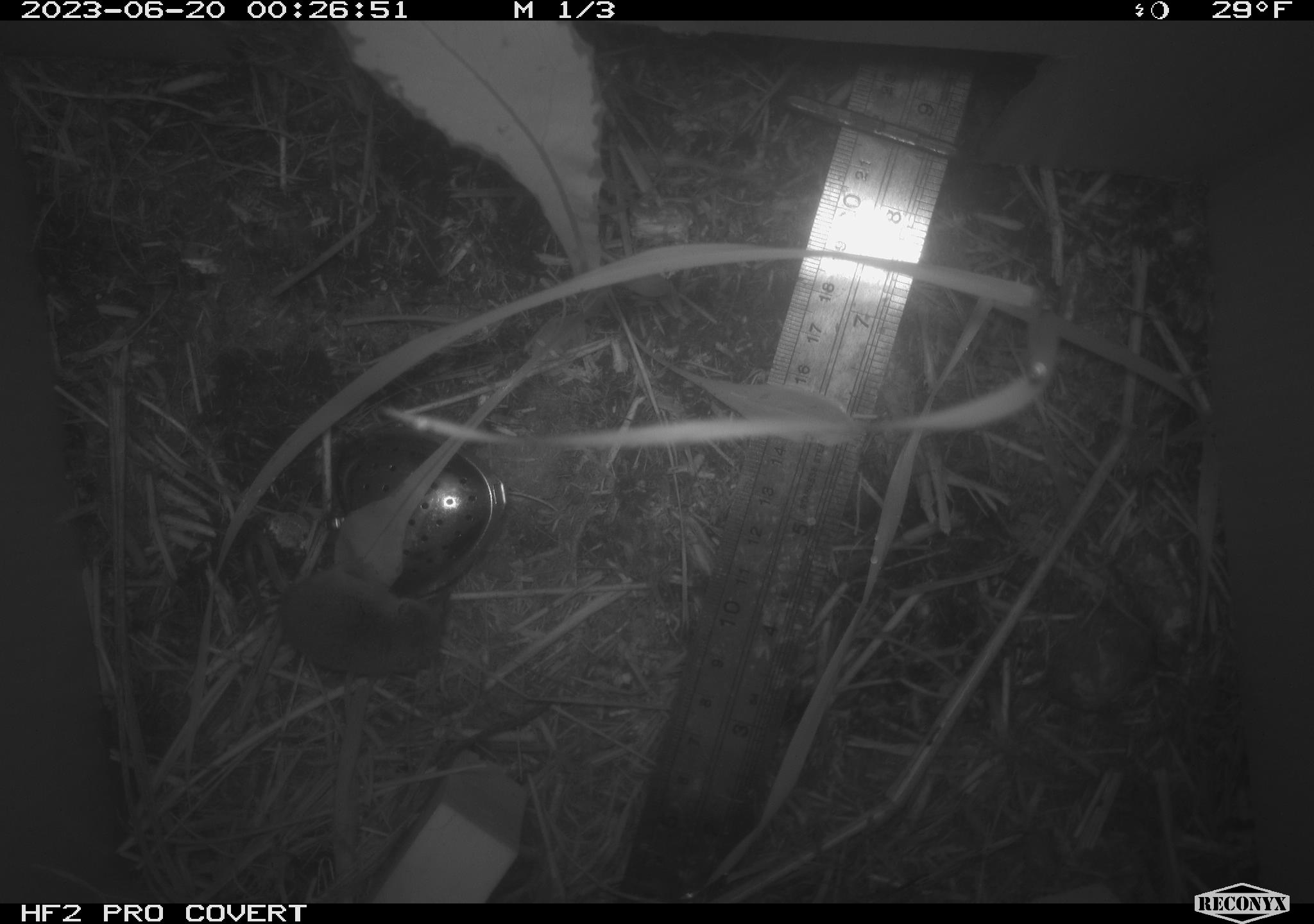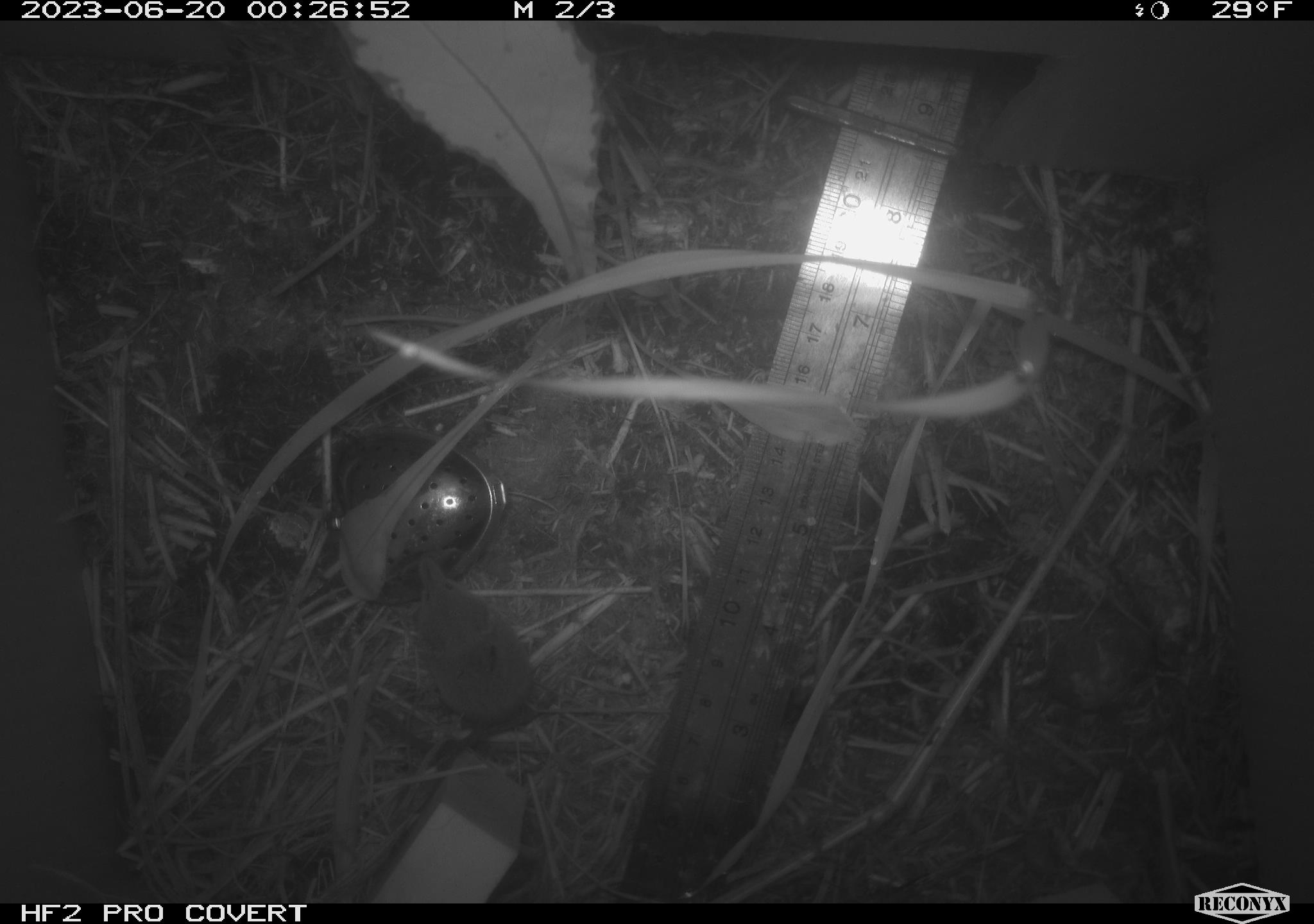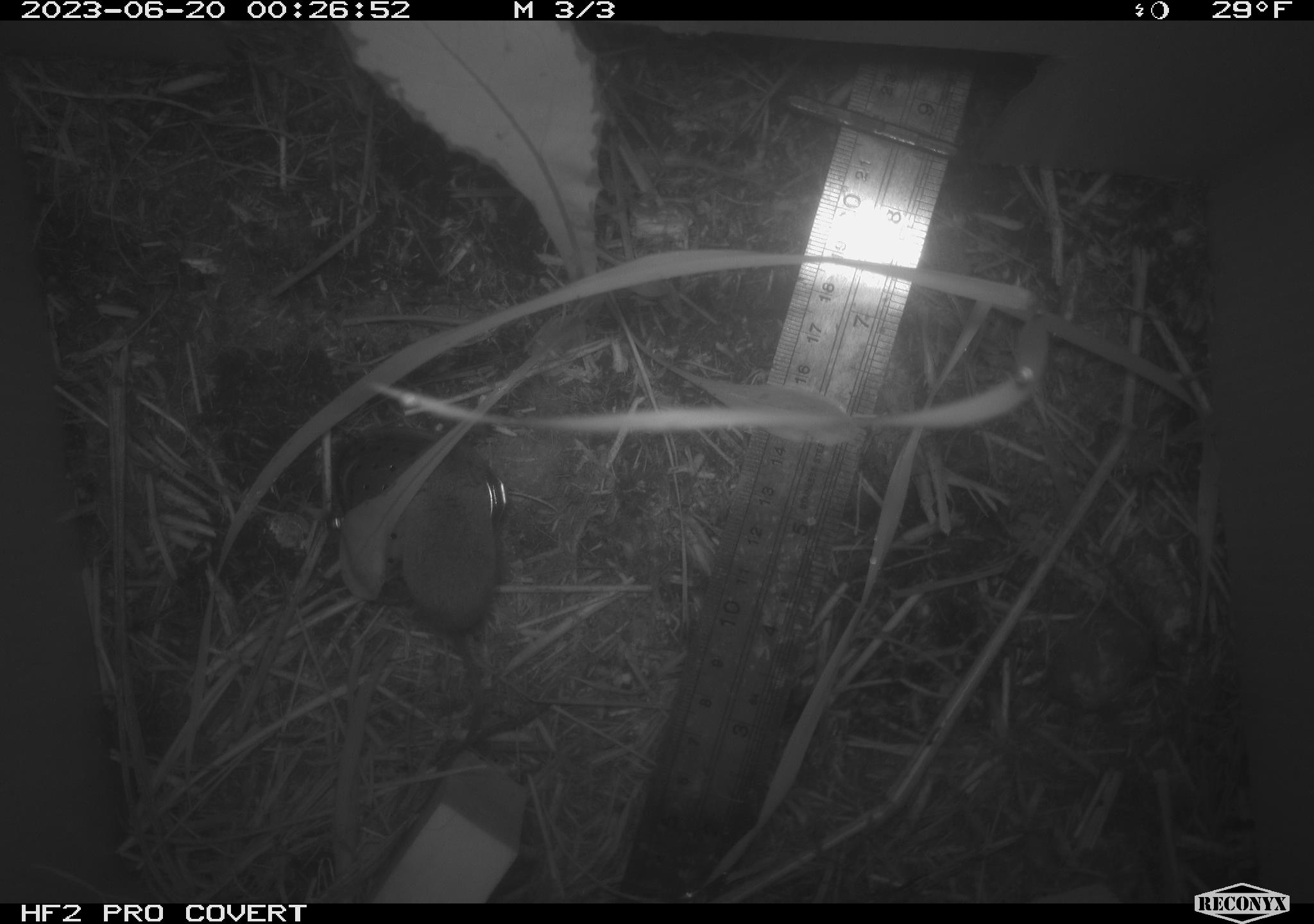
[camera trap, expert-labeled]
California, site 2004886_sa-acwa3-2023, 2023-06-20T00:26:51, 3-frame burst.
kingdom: Animalia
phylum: Chordata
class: Mammalia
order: Eulipotyphla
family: Soricidae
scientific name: Soricidae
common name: shrews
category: soricidae family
Soricidae family (shrews) (Soricidae).